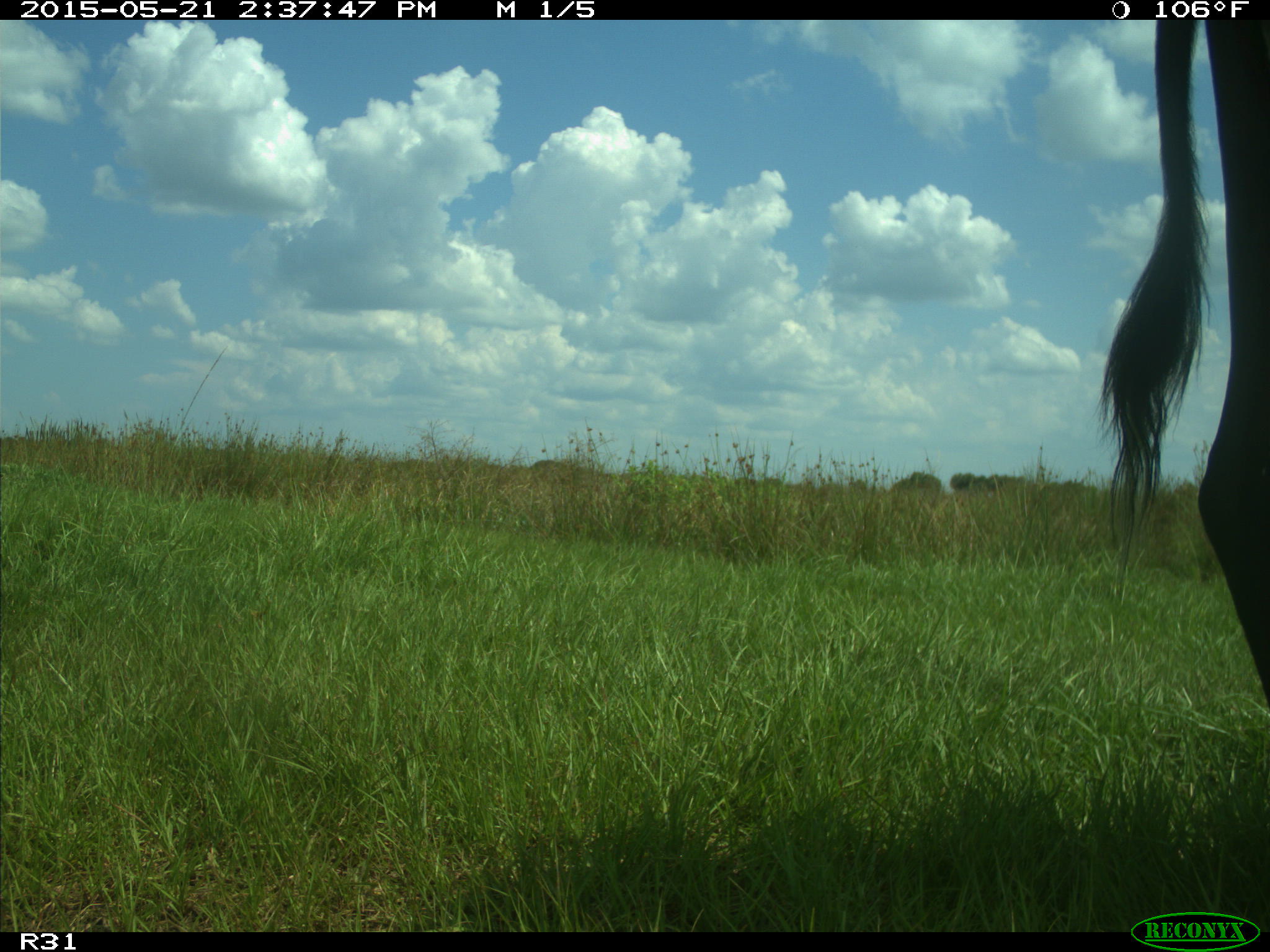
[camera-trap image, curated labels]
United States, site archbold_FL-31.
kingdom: Animalia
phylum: Chordata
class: Mammalia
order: Artiodactyla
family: Bovidae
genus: Bos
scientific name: Bos taurus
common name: domestic cow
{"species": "Bos taurus (domestic cow)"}